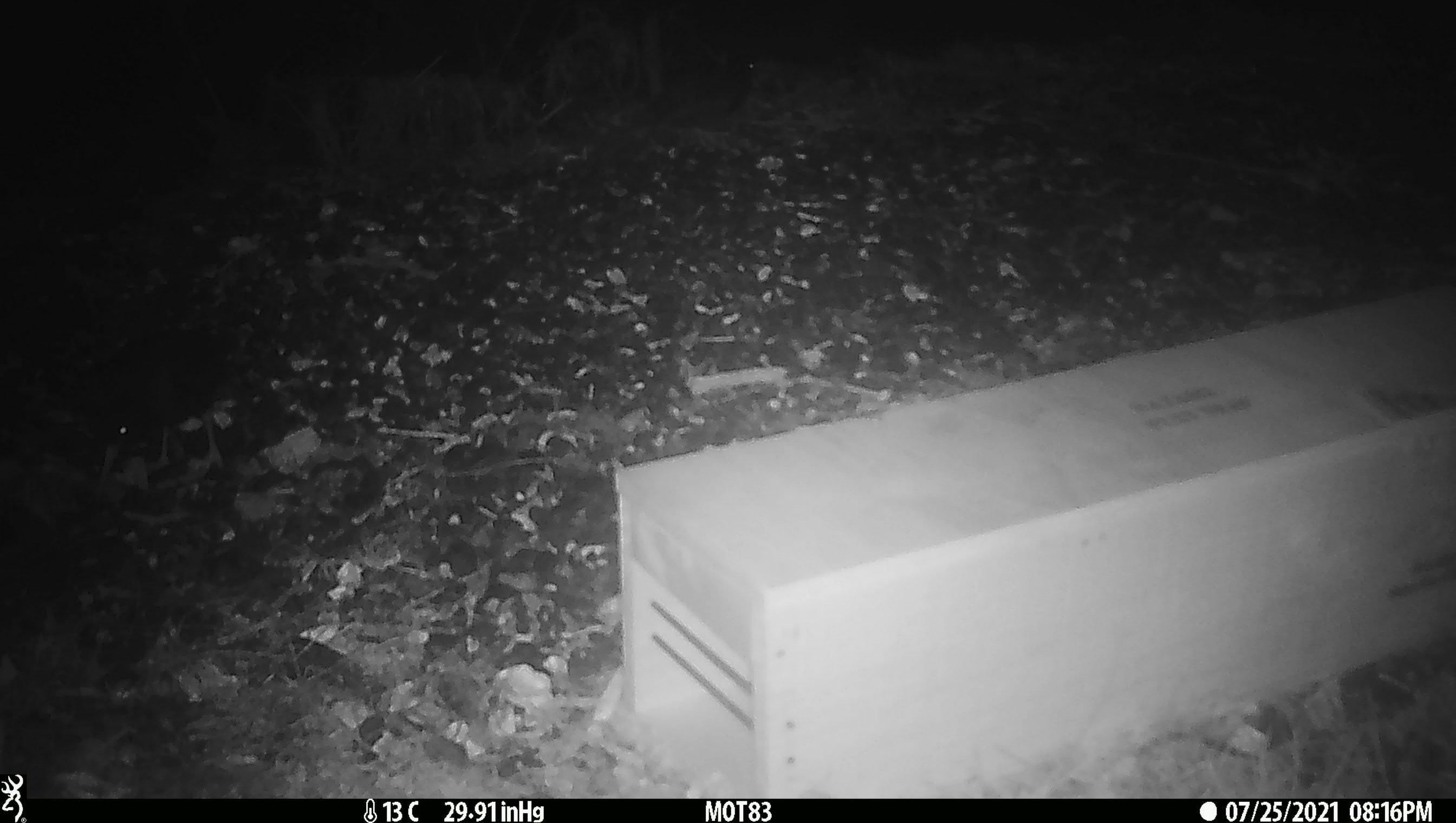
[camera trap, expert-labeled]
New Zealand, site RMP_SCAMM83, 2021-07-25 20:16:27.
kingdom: Animalia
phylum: Chordata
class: Aves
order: Charadriiformes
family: Haematopodidae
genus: Haematopus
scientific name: Haematopus unicolor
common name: variable oystercatcher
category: oystercatcher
Oystercatcher (variable oystercatcher) (Haematopus unicolor).